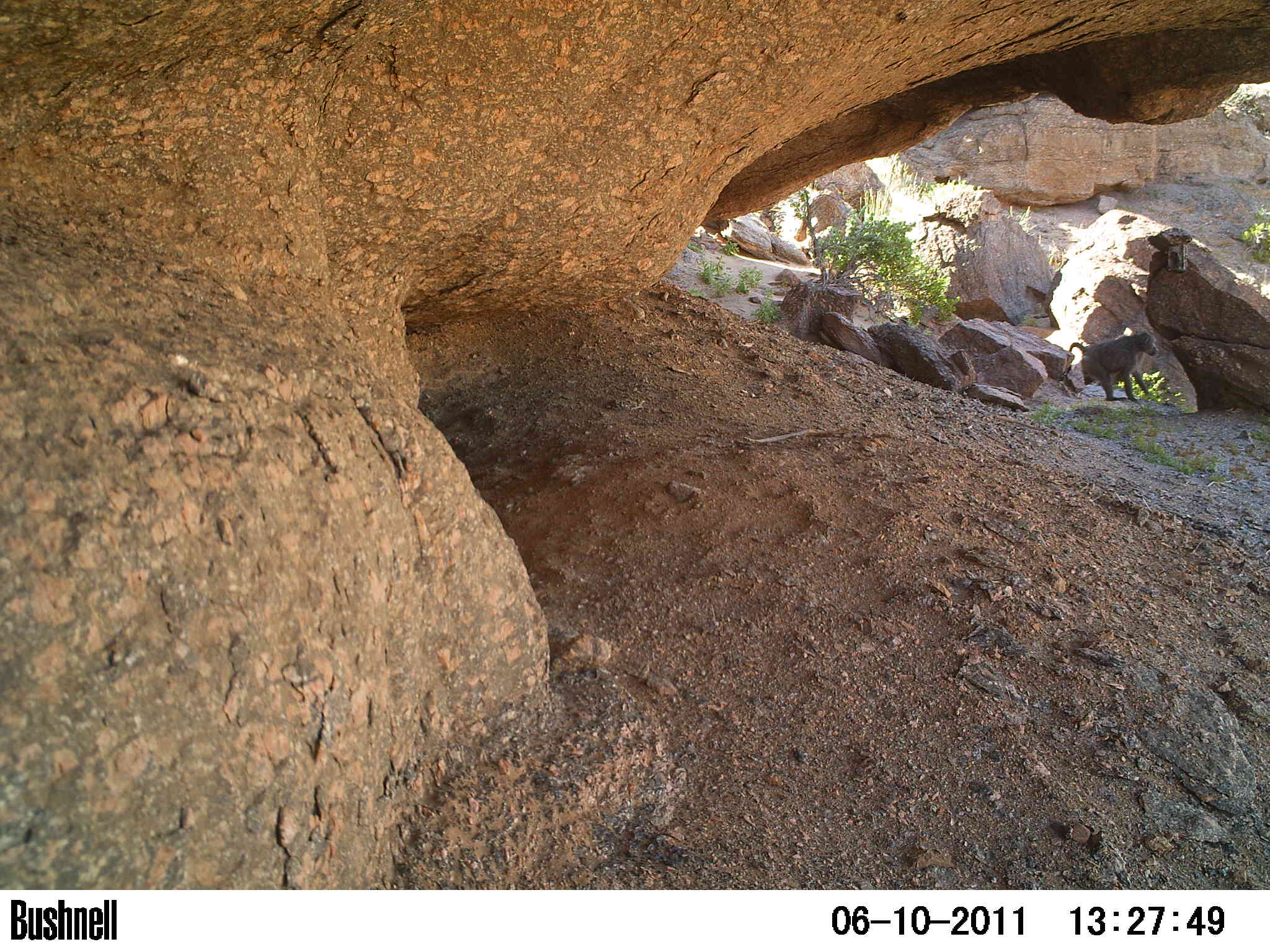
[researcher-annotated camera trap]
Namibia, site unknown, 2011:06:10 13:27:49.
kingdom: Animalia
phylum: Chordata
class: Mammalia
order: Primates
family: Cercopithecidae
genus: Papio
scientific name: Papio anubis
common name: olive baboon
Papio anubis (olive baboon).